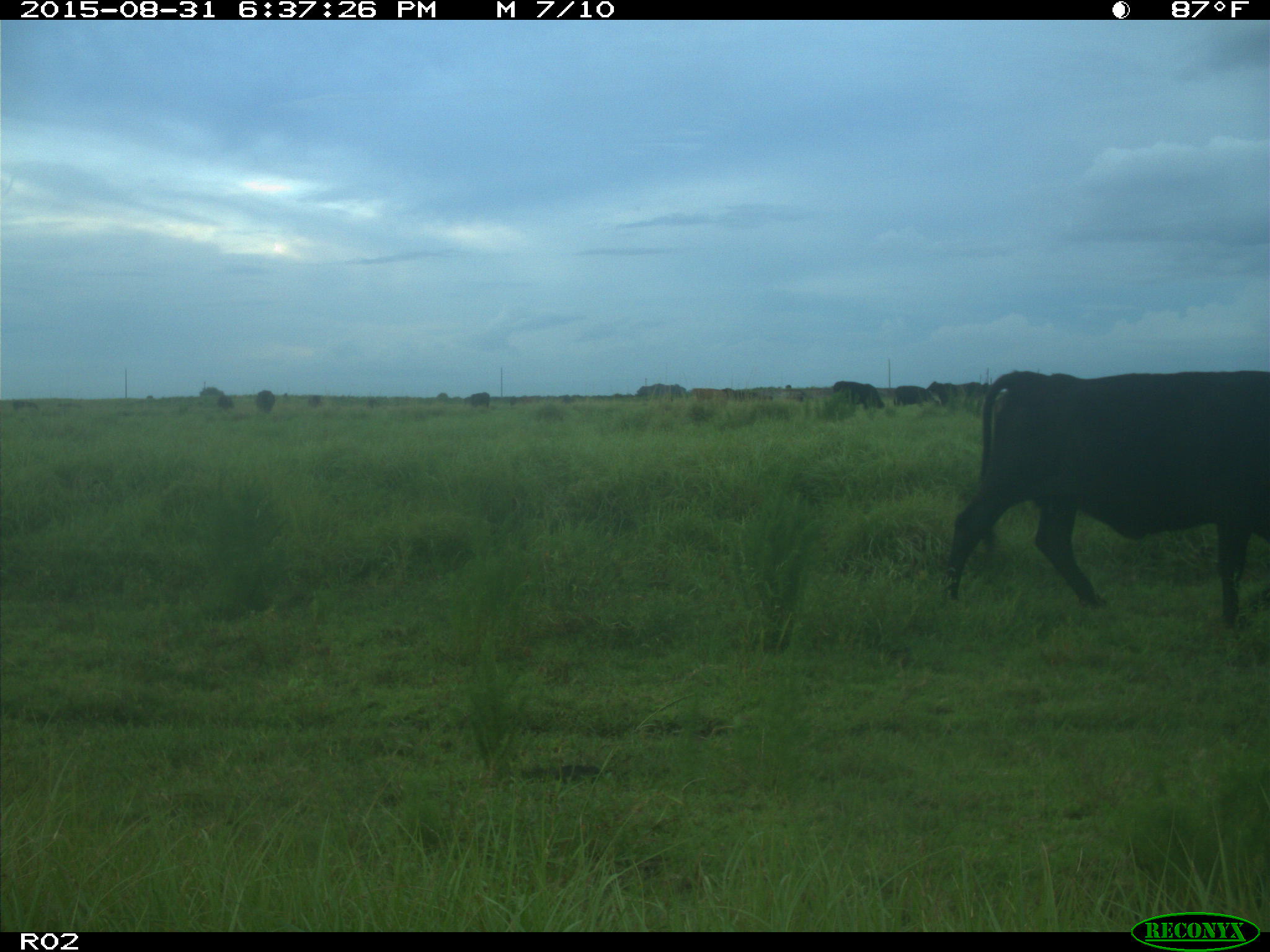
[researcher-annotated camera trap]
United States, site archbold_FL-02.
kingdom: Animalia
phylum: Chordata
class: Mammalia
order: Artiodactyla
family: Bovidae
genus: Bos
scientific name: Bos taurus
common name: domestic cow